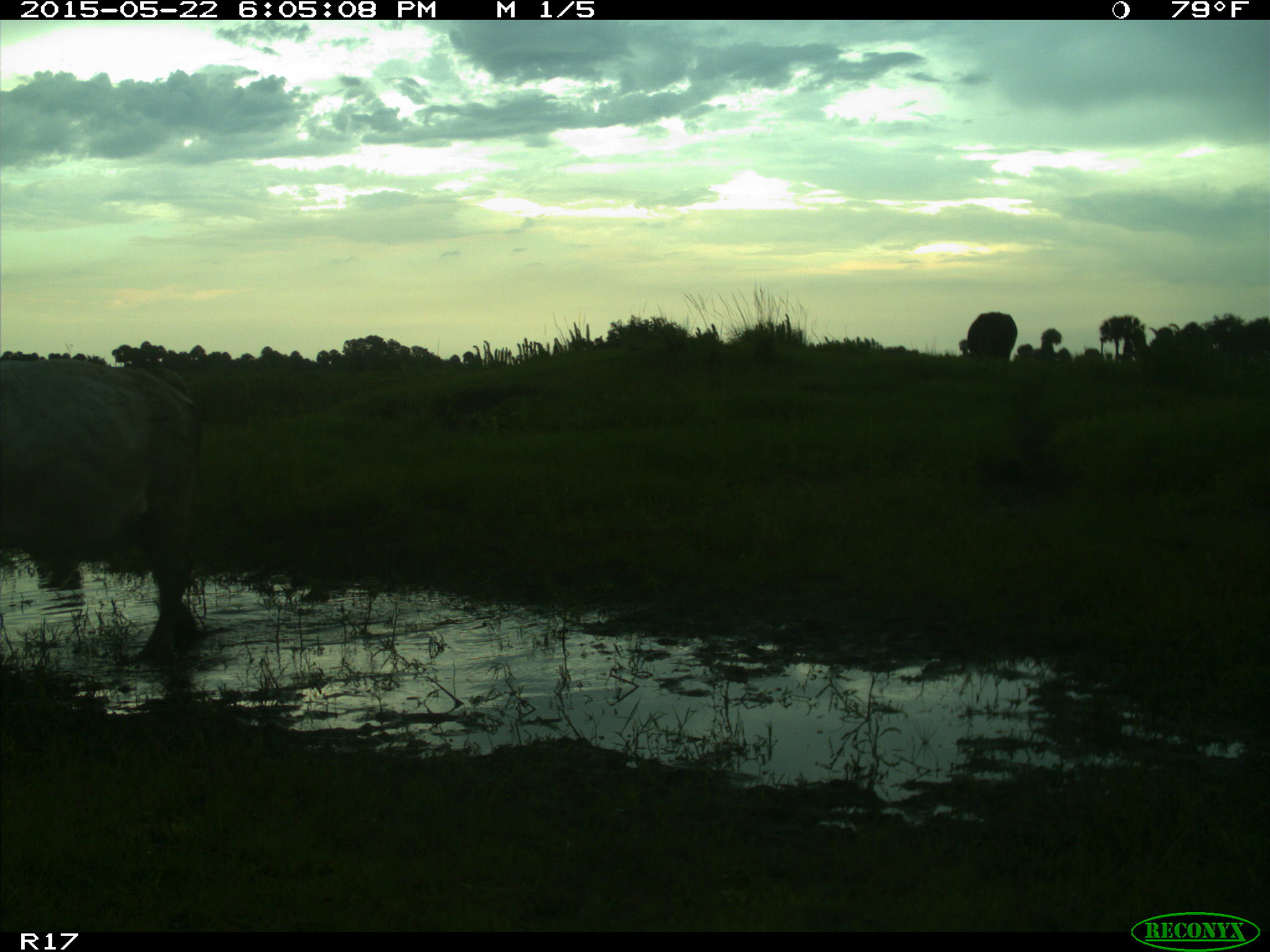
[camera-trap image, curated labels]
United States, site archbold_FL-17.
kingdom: Animalia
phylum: Chordata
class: Mammalia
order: Artiodactyla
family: Bovidae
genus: Bos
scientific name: Bos taurus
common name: domestic cow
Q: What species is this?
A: Bos taurus (domestic cow).